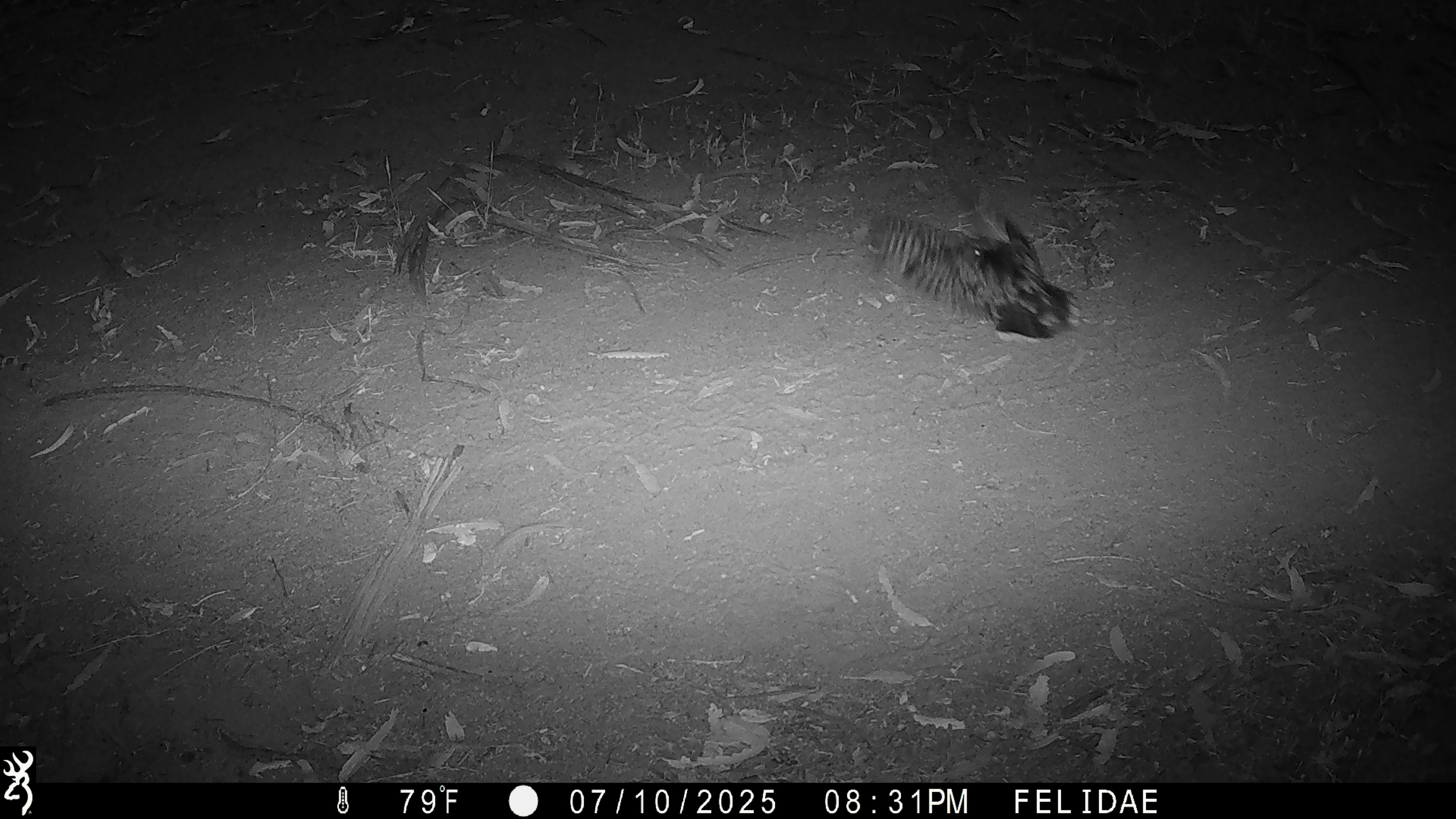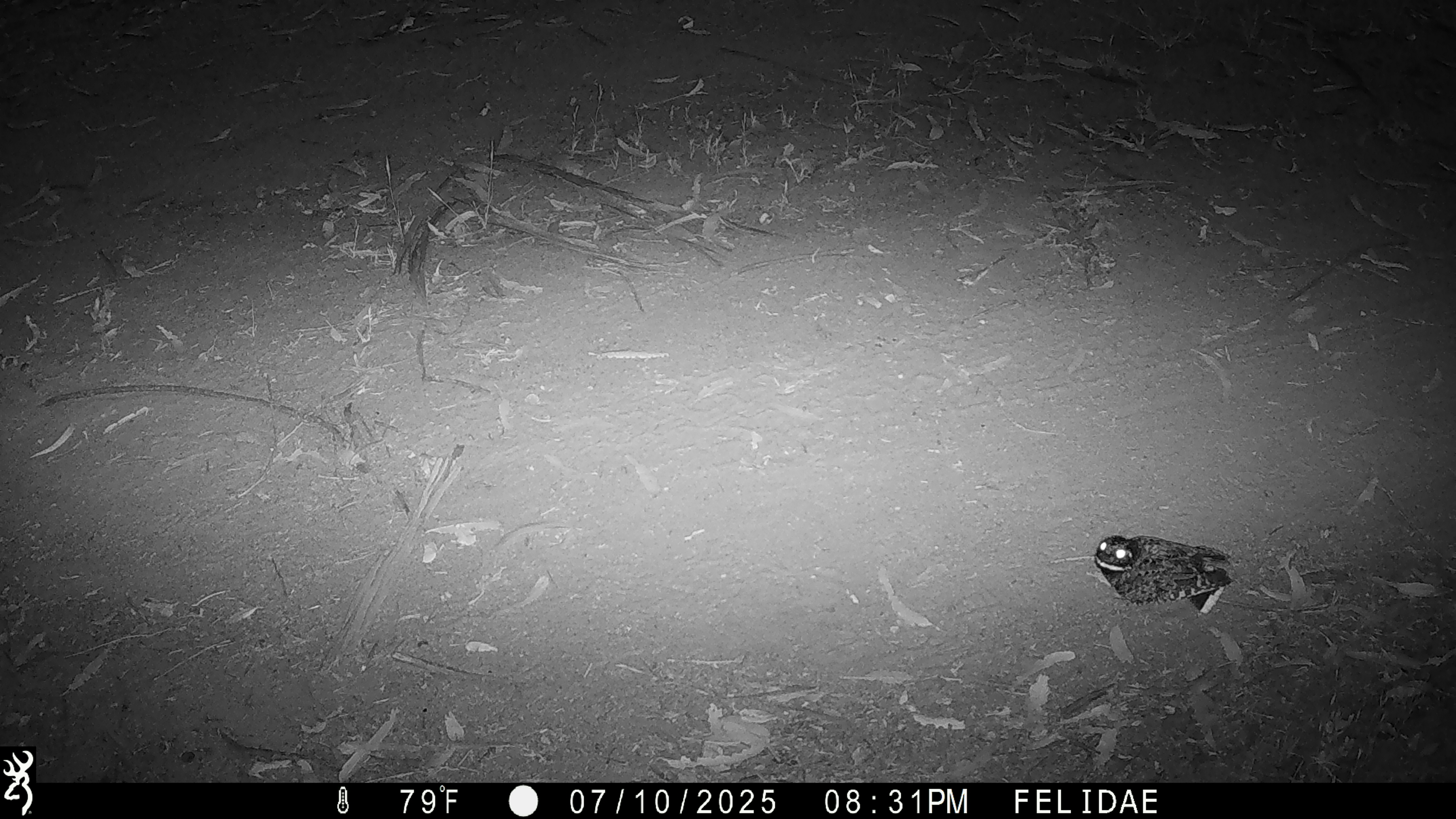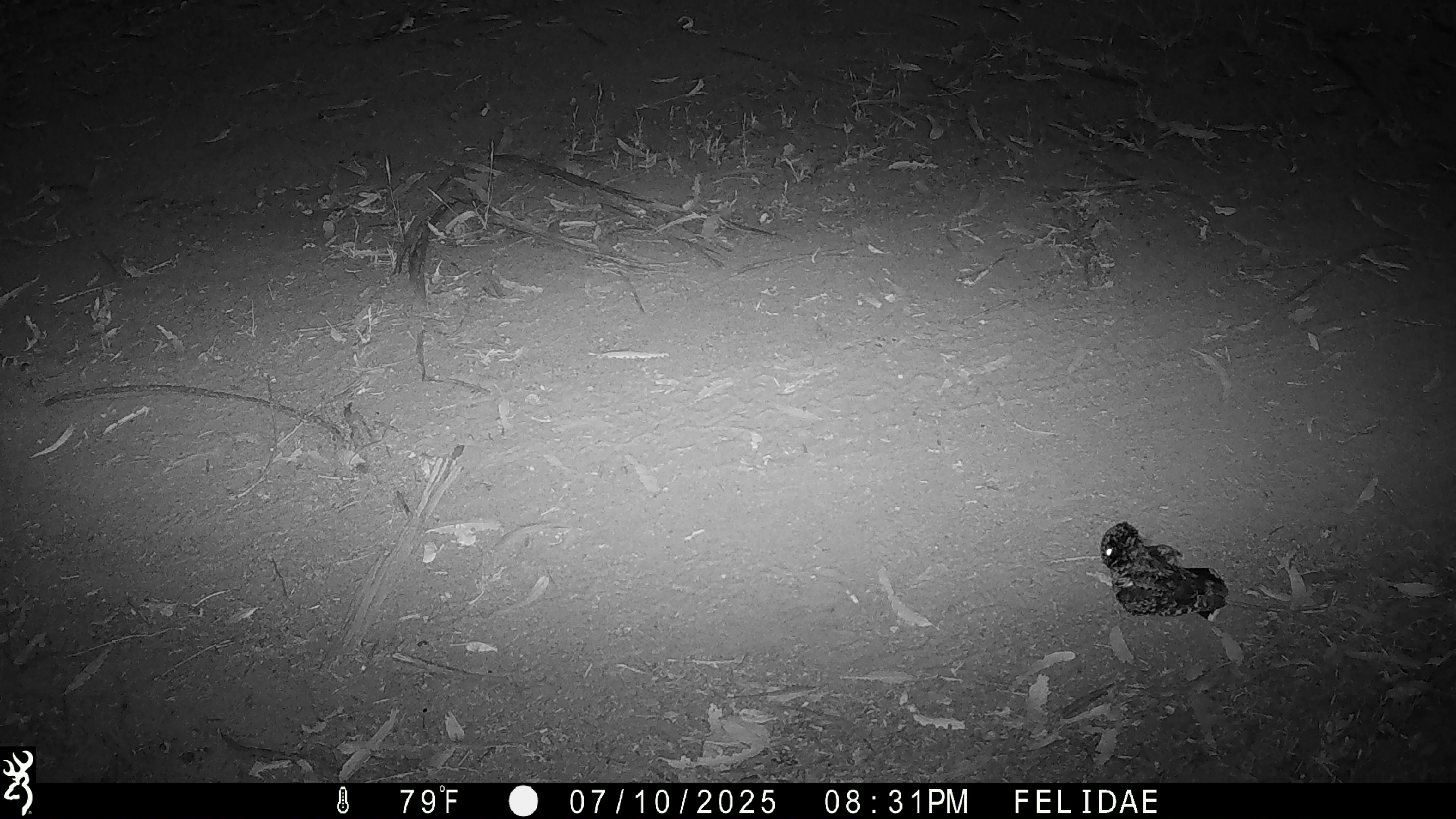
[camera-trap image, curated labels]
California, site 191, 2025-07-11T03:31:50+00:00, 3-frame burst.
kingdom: Animalia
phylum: Chordata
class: Aves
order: Caprimulgiformes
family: Caprimulgidae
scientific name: Caprimulgidae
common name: nightjar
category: unknown nightjar